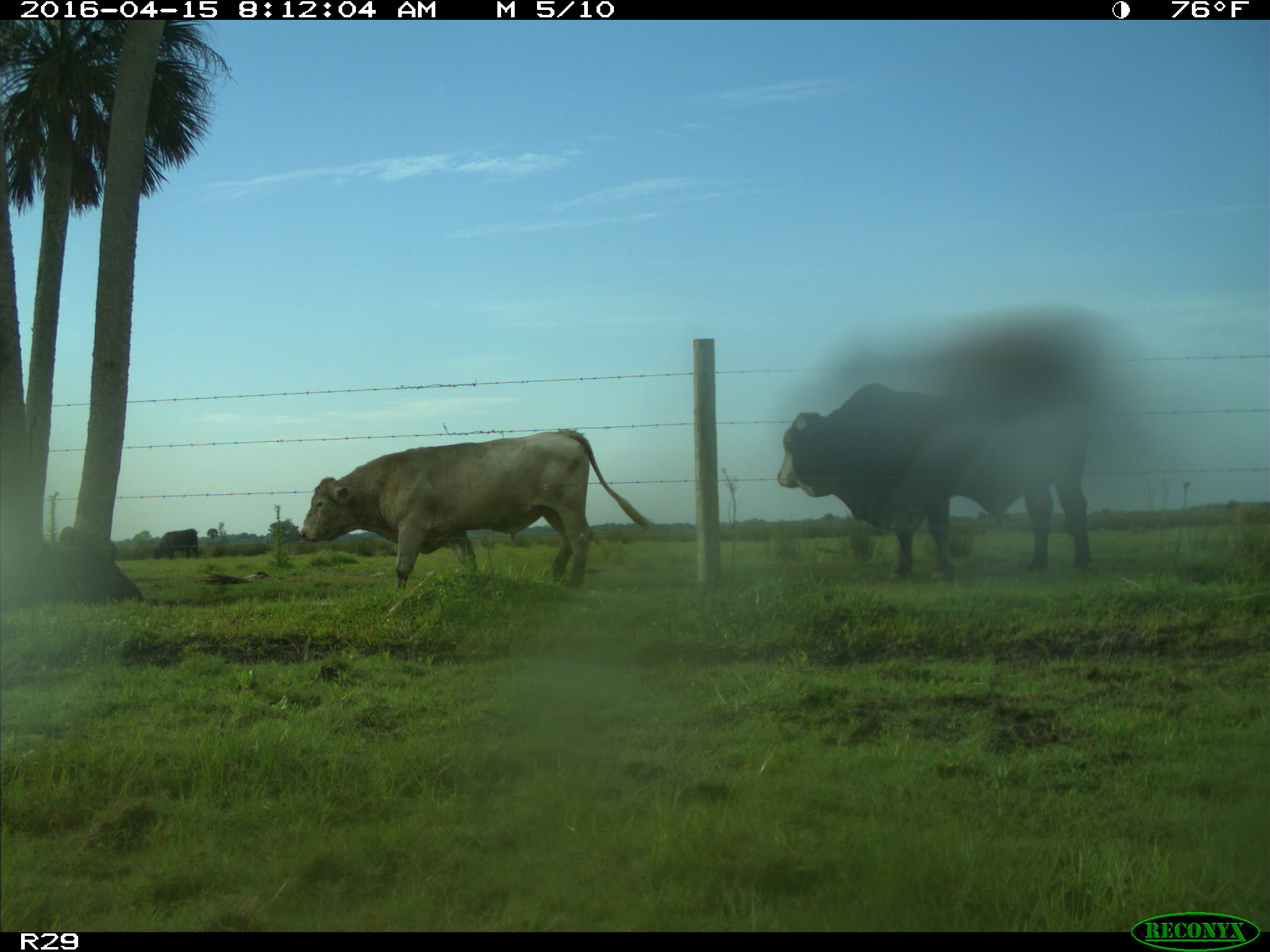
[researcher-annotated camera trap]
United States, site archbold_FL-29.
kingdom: Animalia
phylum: Chordata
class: Mammalia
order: Artiodactyla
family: Bovidae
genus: Bos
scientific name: Bos taurus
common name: domestic cow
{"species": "Bos taurus (domestic cow)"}